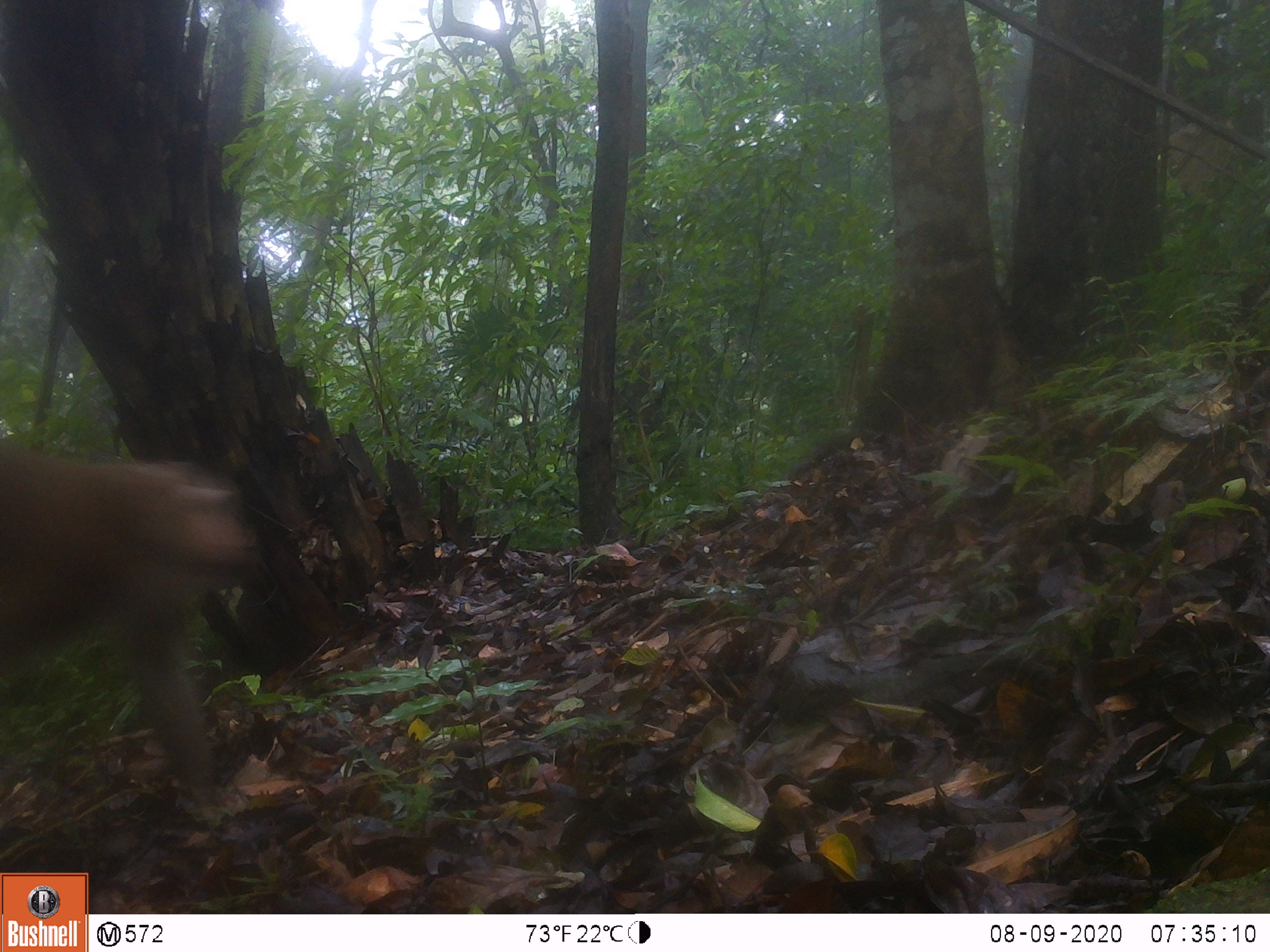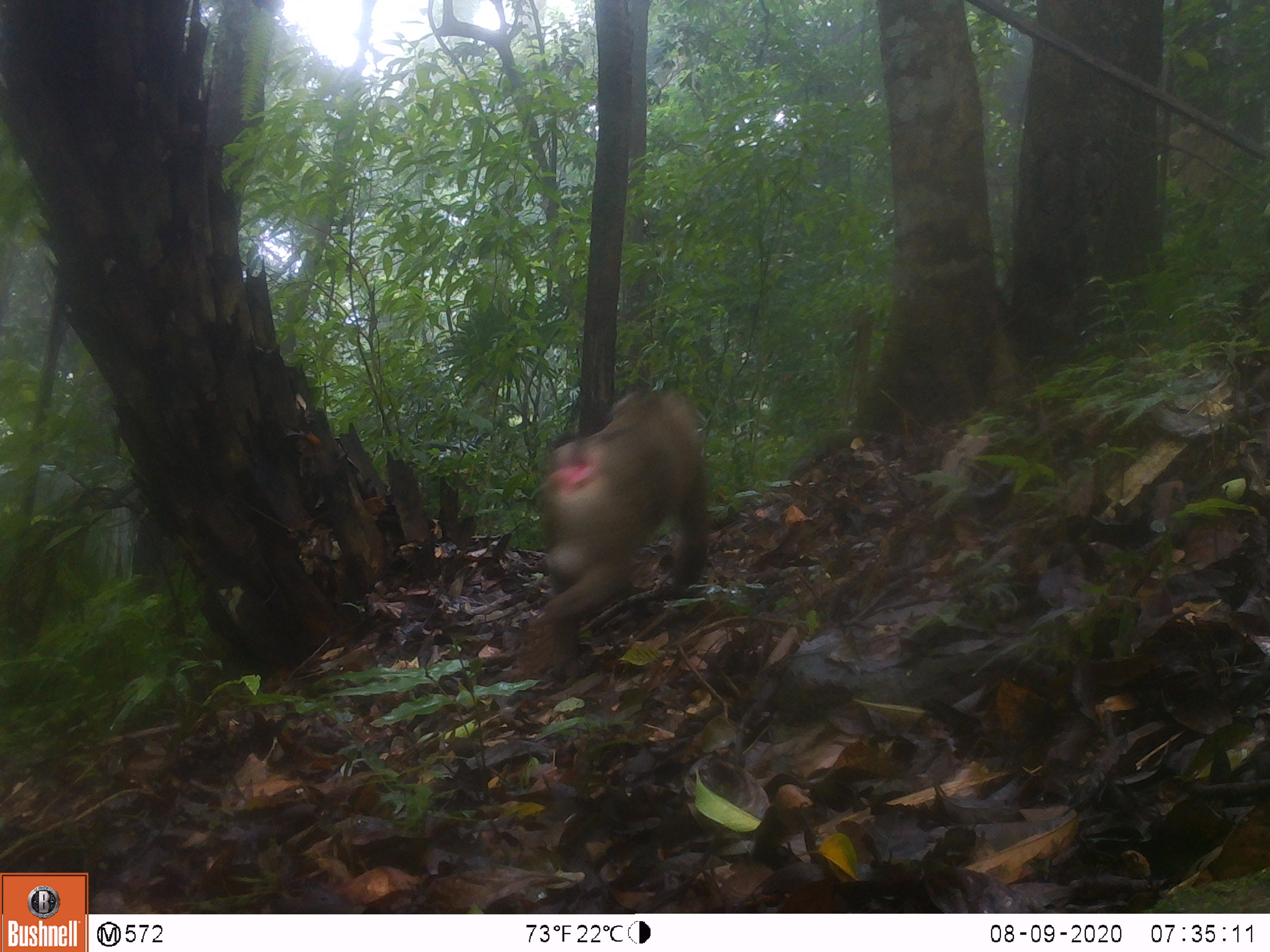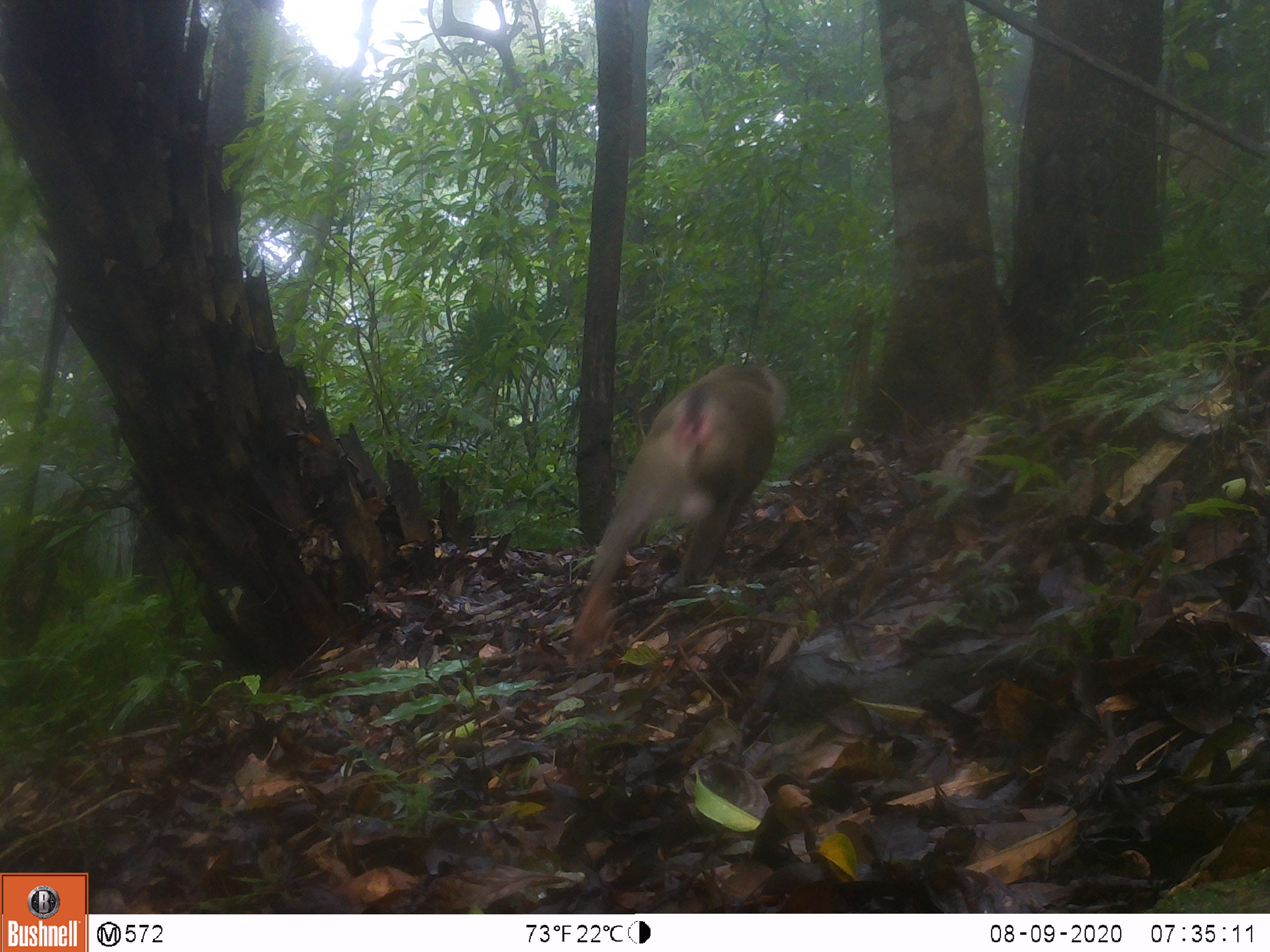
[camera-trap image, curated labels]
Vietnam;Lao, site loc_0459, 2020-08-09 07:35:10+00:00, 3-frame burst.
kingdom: Animalia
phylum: Chordata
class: Mammalia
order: Primates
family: Cercopithecidae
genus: Macaca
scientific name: Macaca nemestrina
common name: pig-tailed macaque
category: pig tailed macaque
Pig tailed macaque (pig-tailed macaque) (Macaca nemestrina). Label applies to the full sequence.